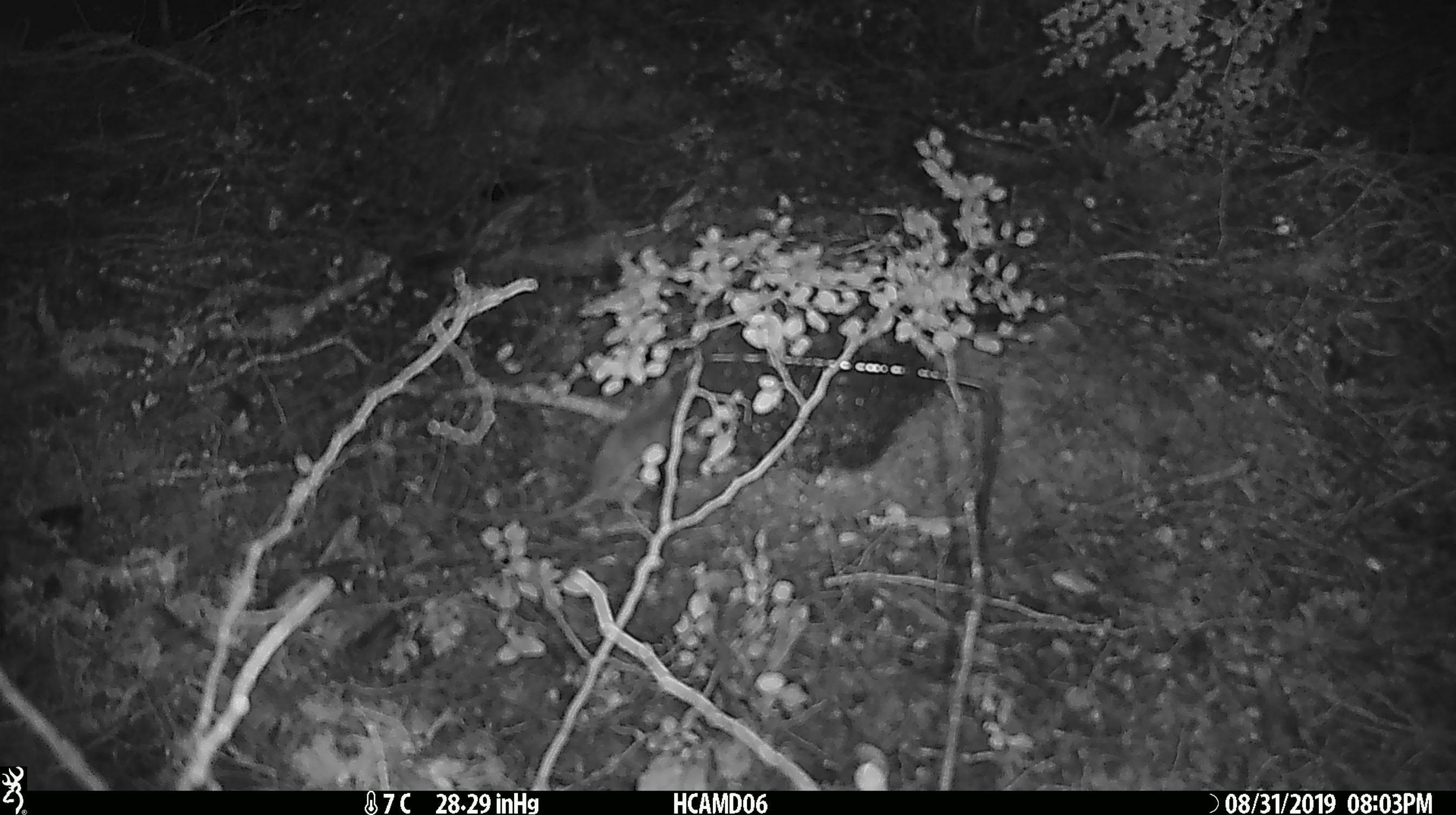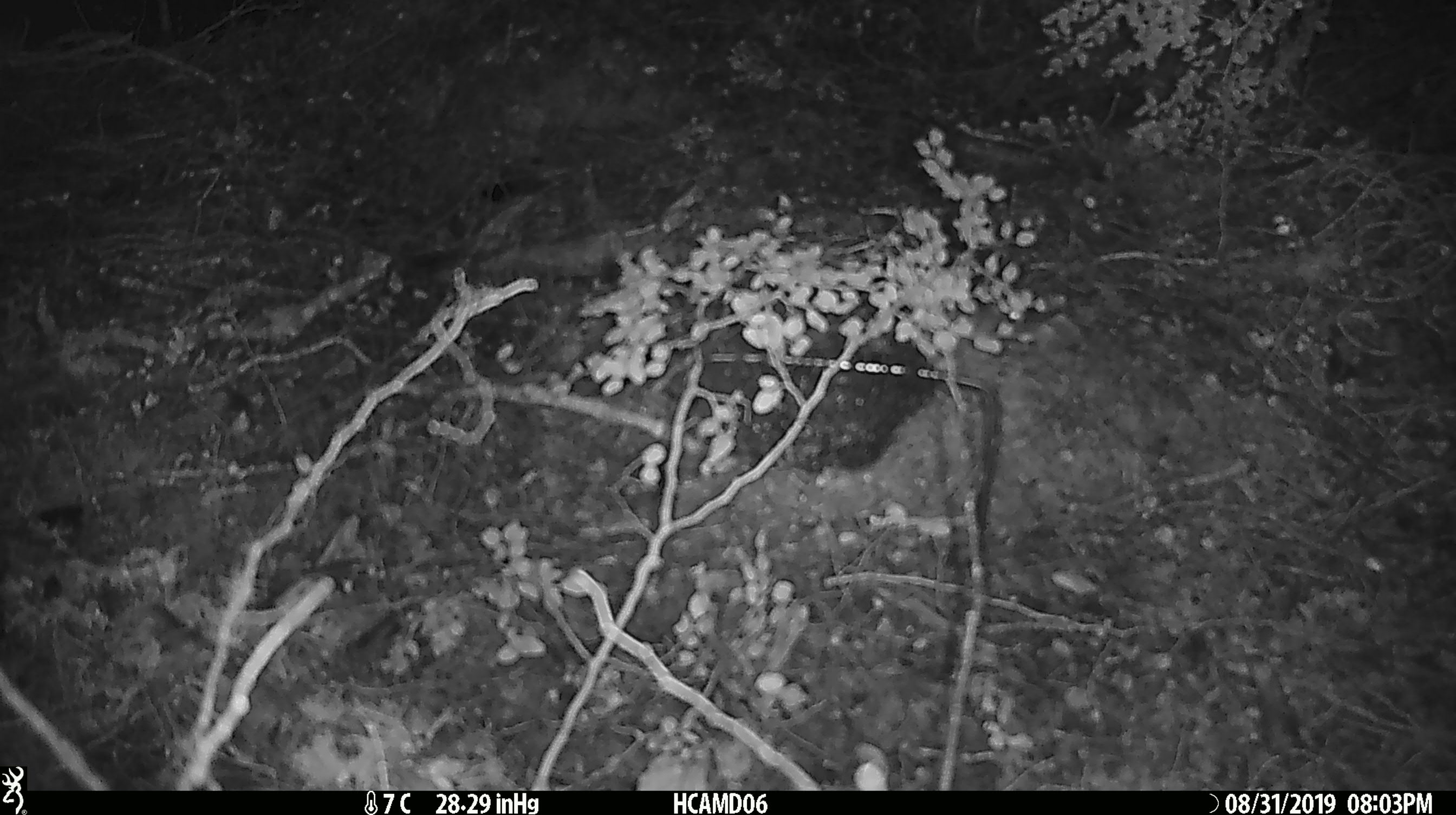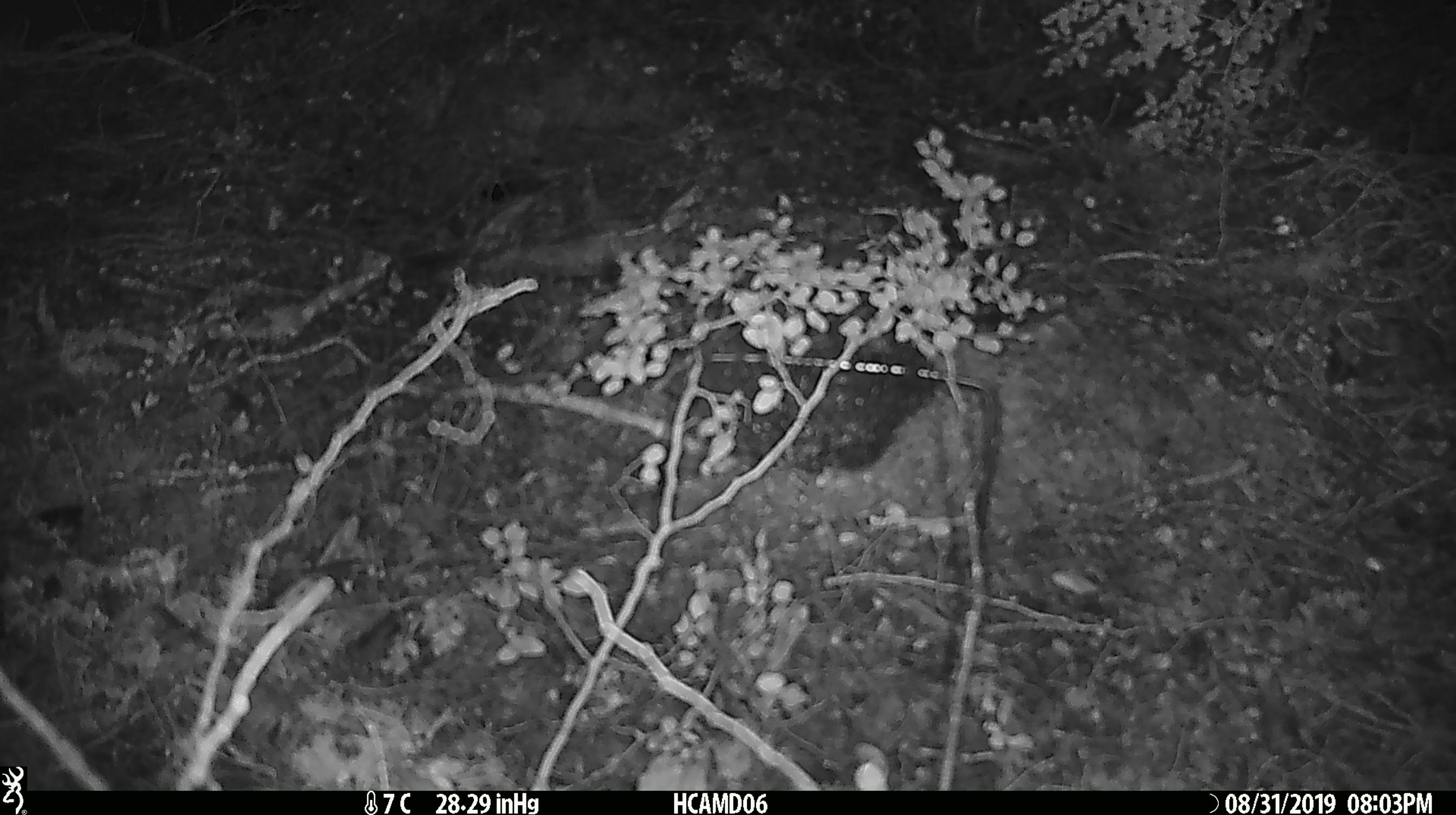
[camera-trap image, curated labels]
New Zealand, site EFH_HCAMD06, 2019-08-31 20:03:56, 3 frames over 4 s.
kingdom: Animalia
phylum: Chordata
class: Mammalia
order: Rodentia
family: Muridae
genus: Mus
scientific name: Mus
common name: mouse